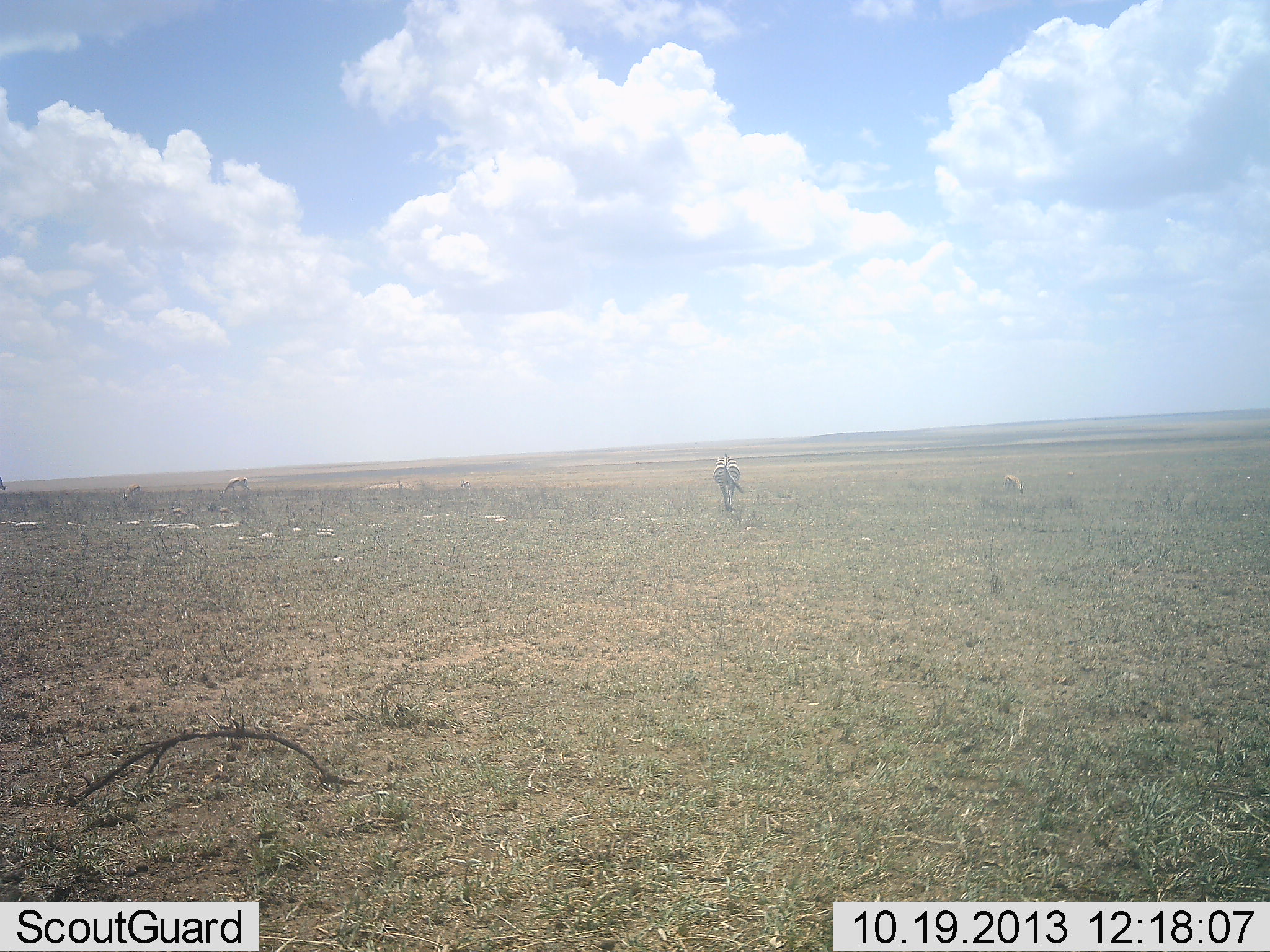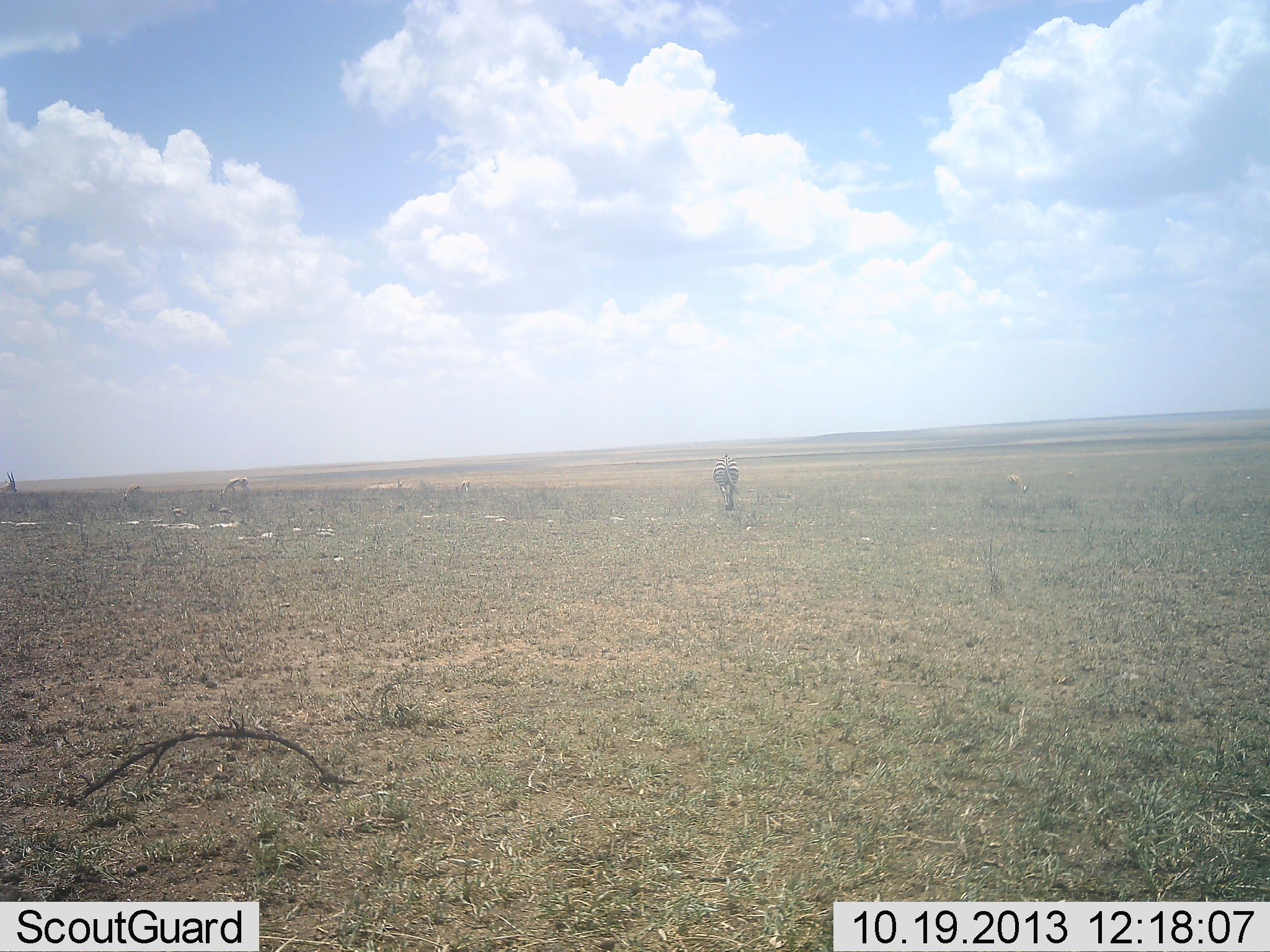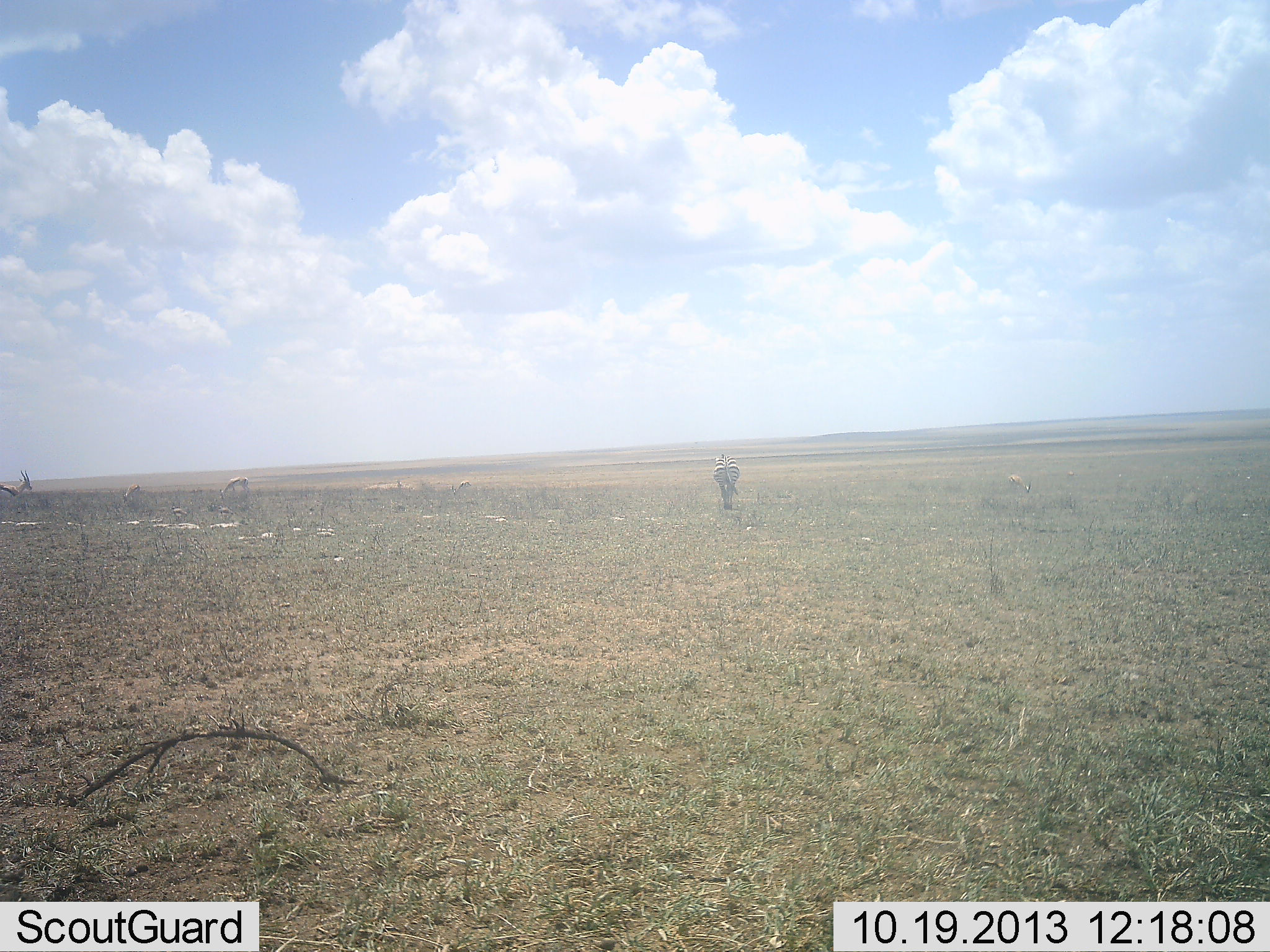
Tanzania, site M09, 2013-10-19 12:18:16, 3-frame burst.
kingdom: Animalia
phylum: Chordata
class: Mammalia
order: Artiodactyla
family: Bovidae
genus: Eudorcas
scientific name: Eudorcas thomsonii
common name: thomson's gazelle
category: gazellethomsons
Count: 5.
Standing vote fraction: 38%.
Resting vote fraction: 0%.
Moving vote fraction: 62%.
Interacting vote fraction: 0%.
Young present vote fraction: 0%.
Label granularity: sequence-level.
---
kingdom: Animalia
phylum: Chordata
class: Mammalia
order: Perissodactyla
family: Equidae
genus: Equus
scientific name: Equus quagga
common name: plains zebra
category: zebra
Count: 1.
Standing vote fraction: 43%.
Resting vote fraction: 0%.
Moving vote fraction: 43%.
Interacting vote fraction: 0%.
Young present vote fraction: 0%.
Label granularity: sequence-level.